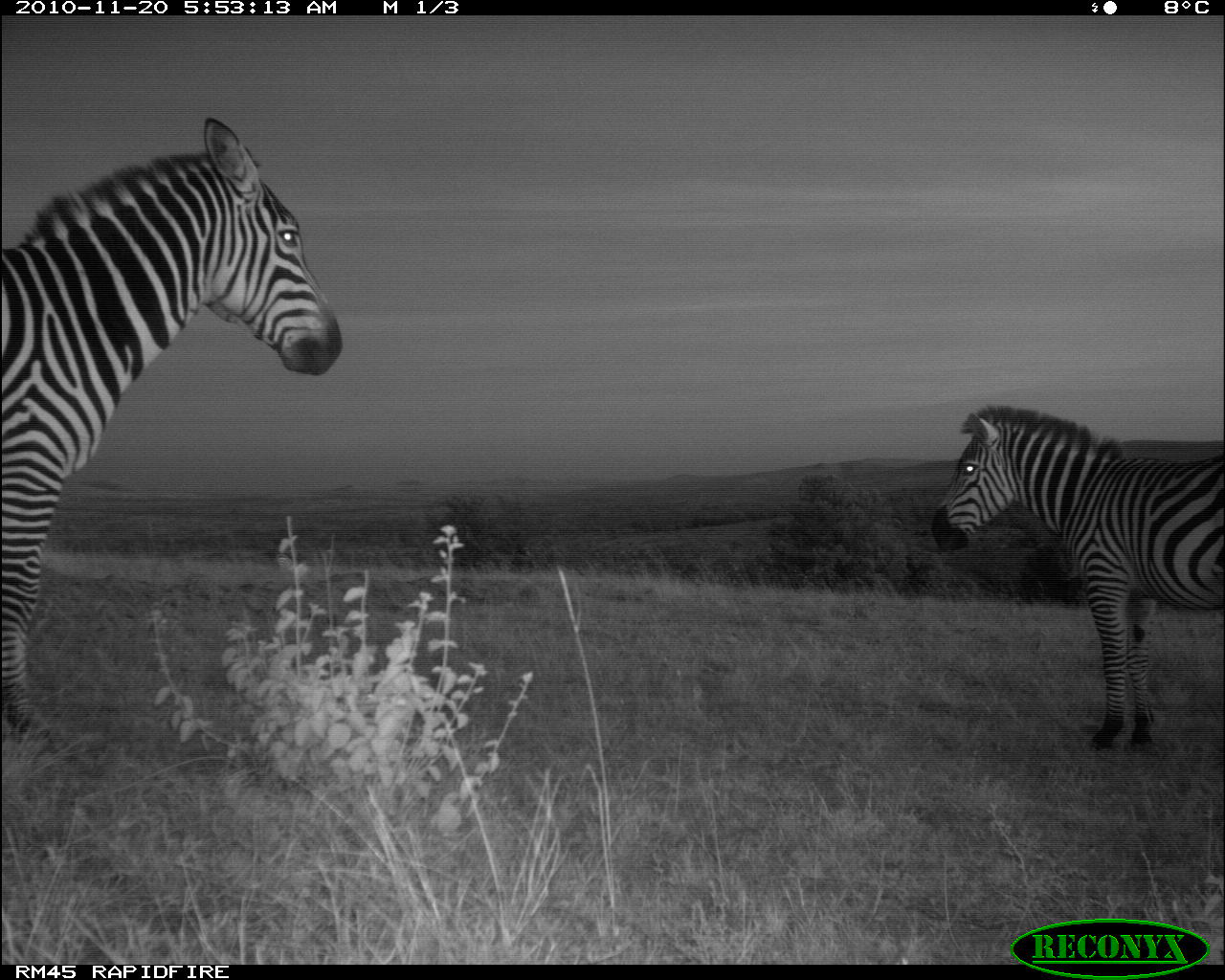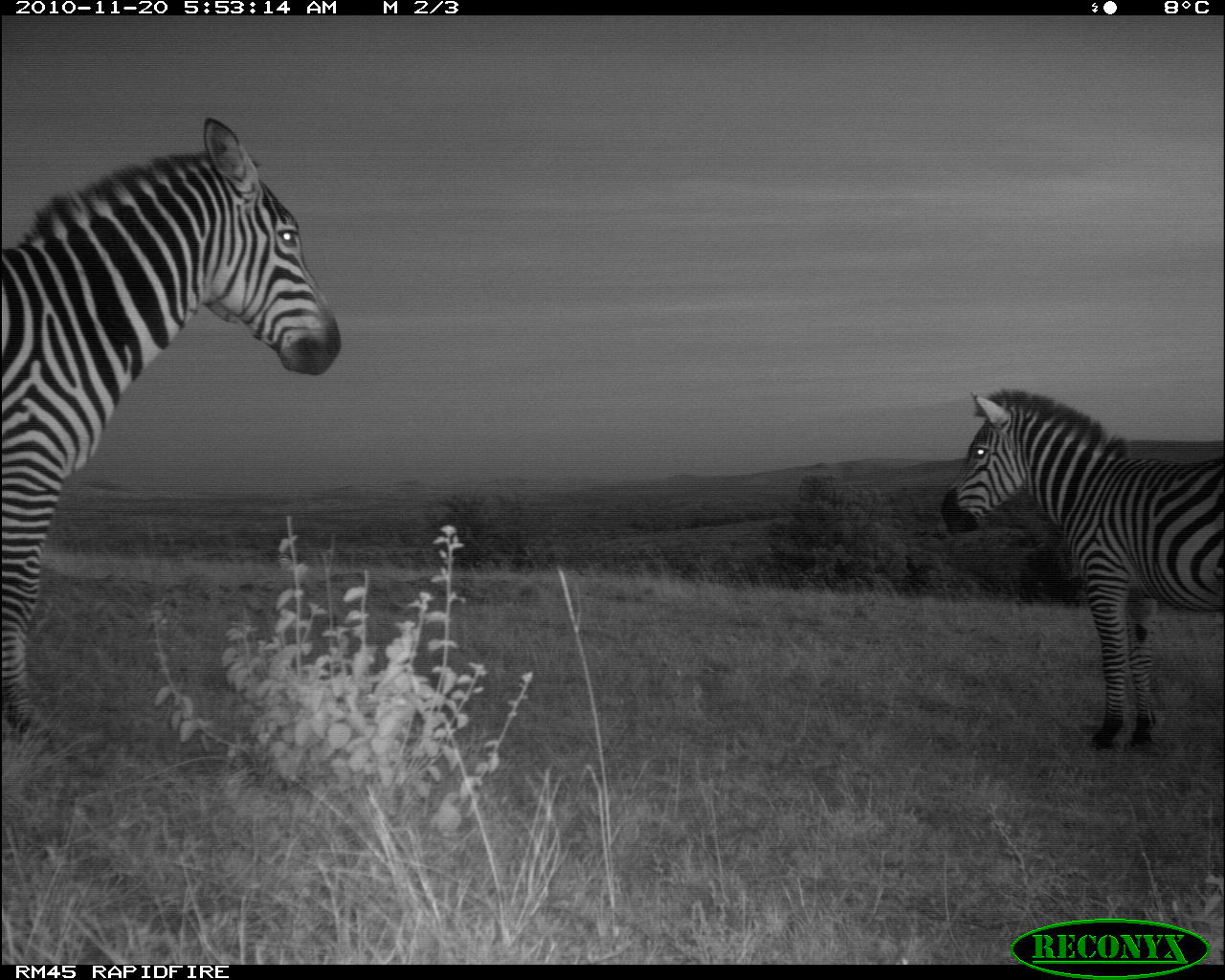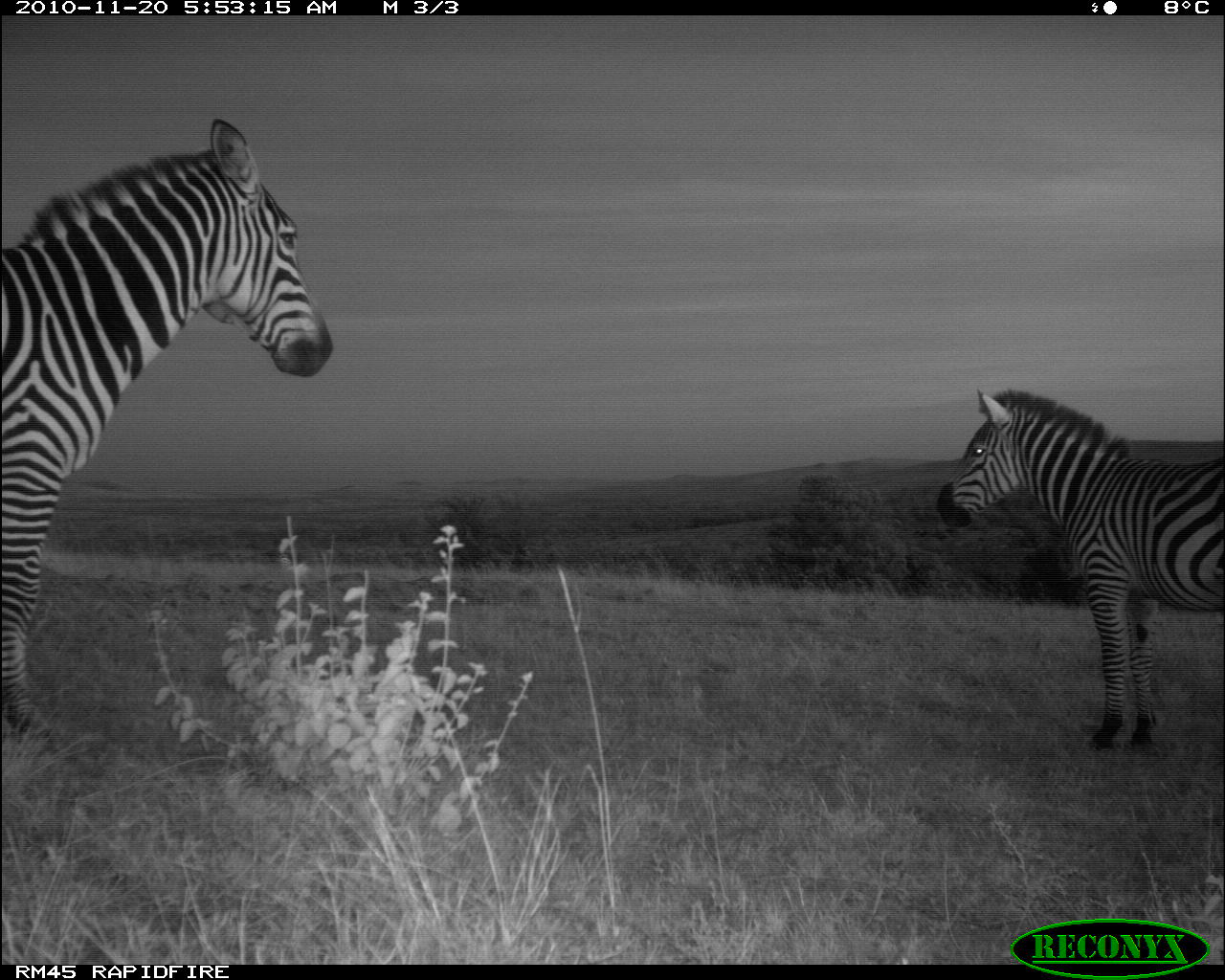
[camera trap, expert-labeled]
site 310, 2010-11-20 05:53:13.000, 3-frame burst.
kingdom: Animalia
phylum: Chordata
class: Mammalia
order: Perissodactyla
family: Equidae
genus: Equus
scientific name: Equus quagga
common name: plains zebra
Equus quagga (plains zebra), count 2.